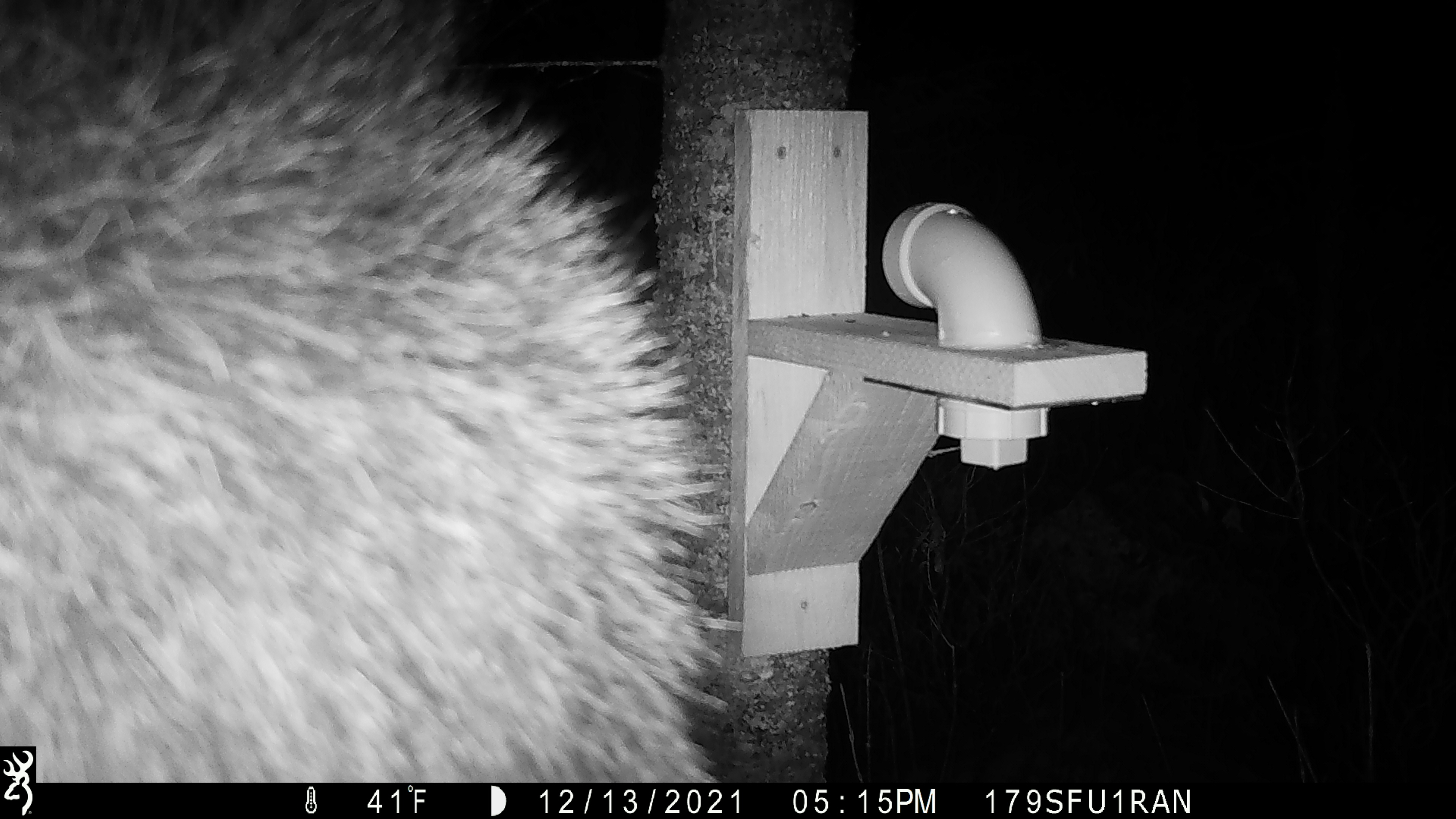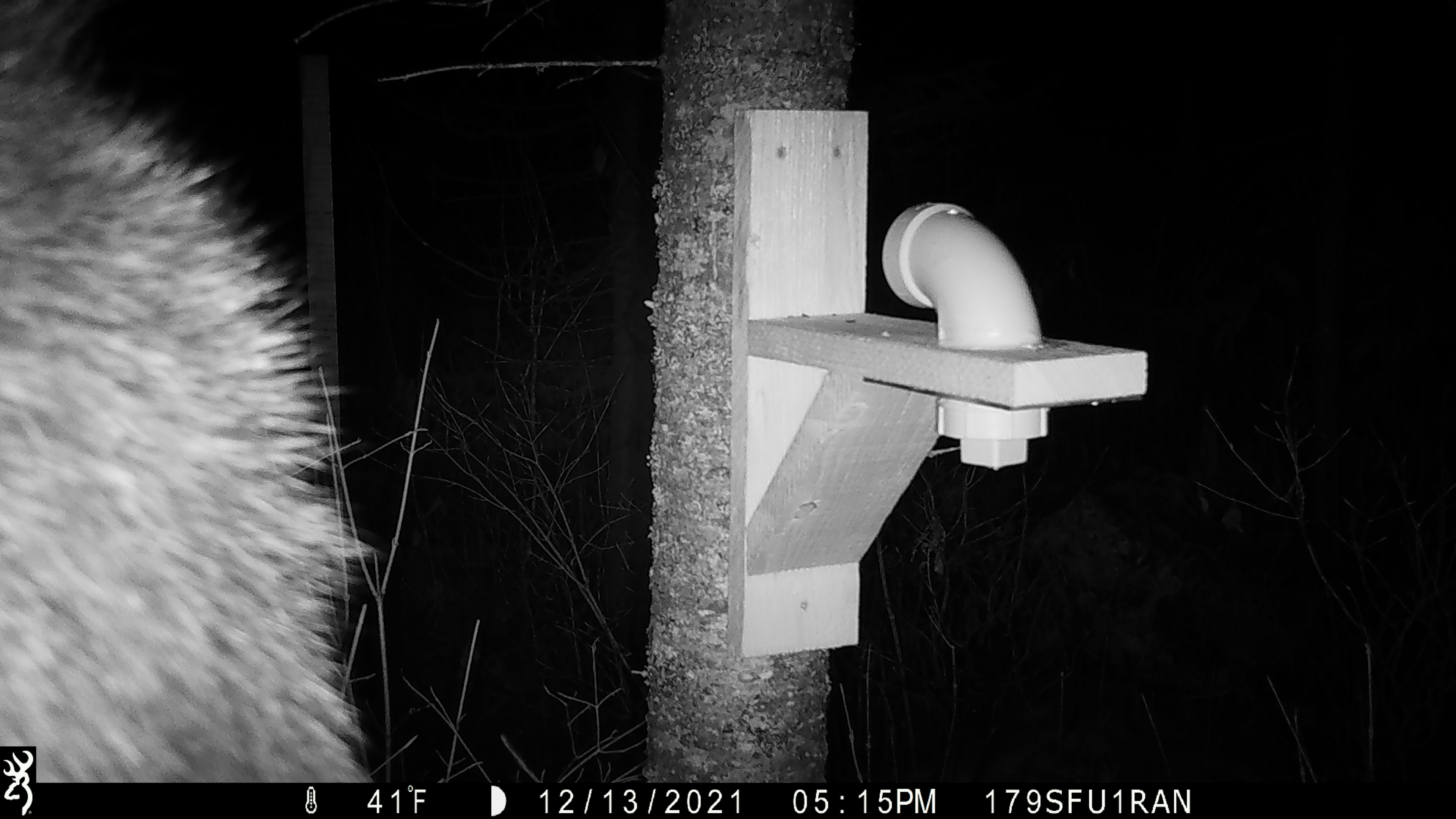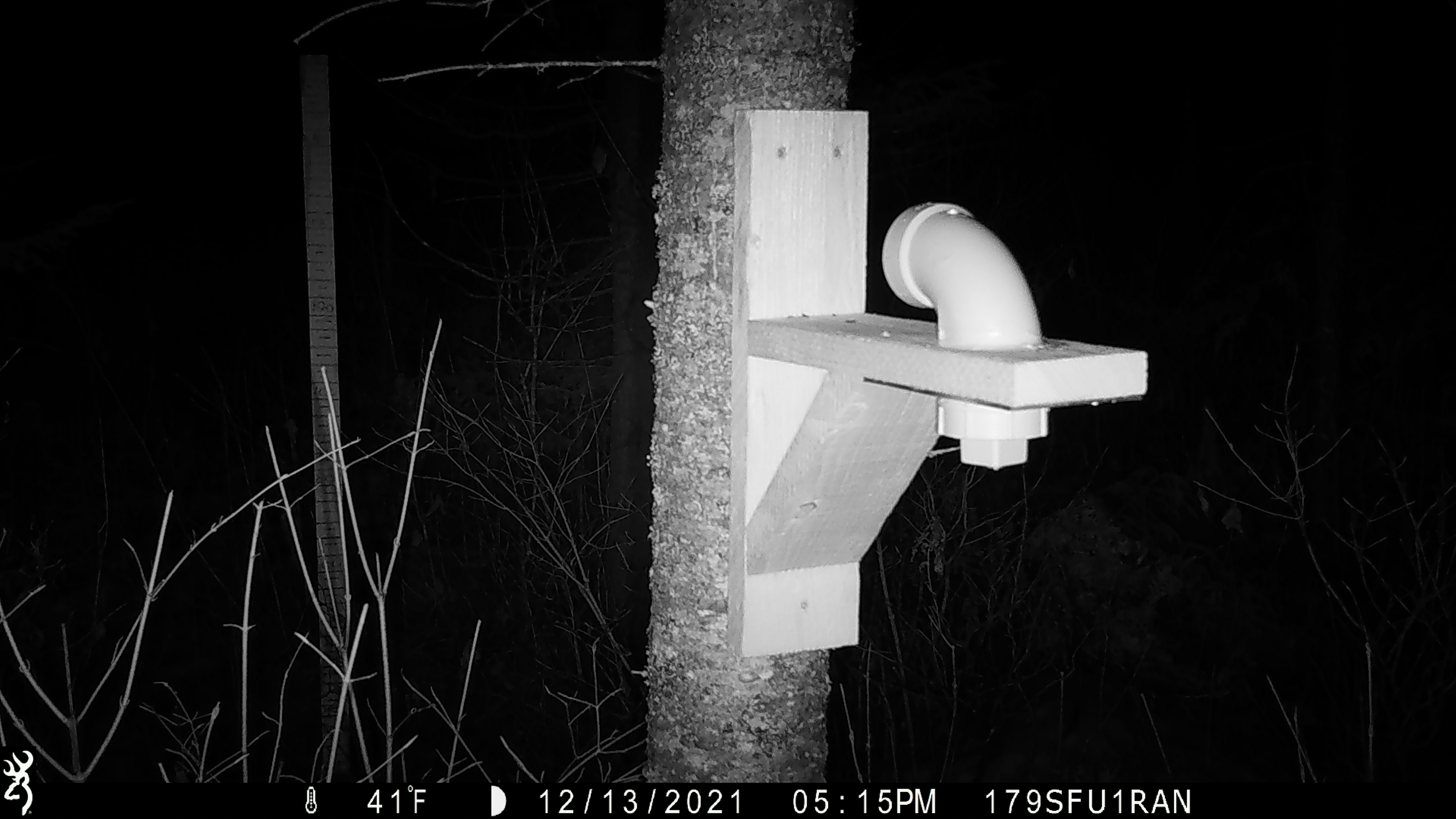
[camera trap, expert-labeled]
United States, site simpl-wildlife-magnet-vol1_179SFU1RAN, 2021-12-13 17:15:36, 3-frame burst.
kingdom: Animalia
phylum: Chordata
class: Mammalia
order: Artiodactyla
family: Cervidae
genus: Alces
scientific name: Alces alces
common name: moose